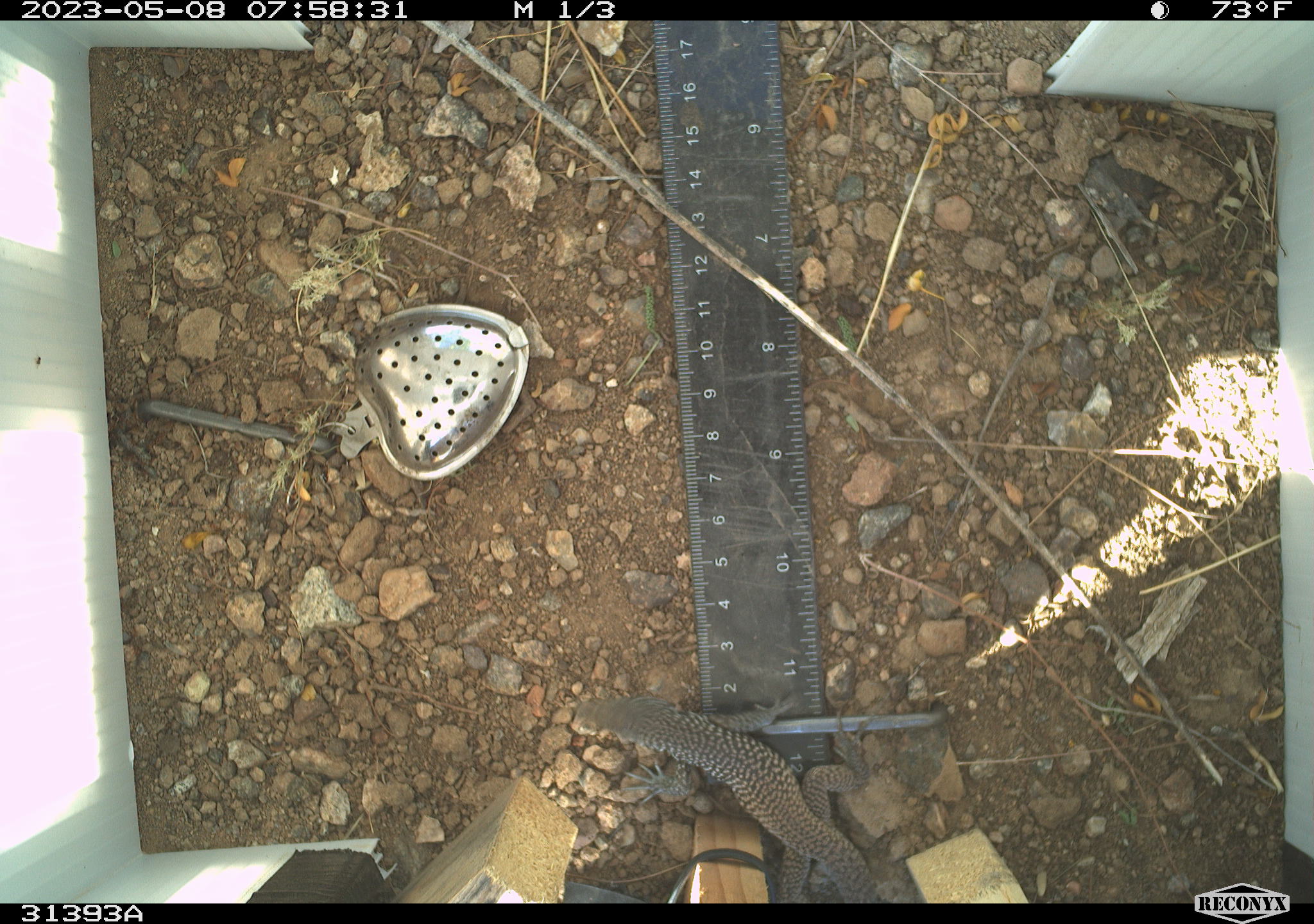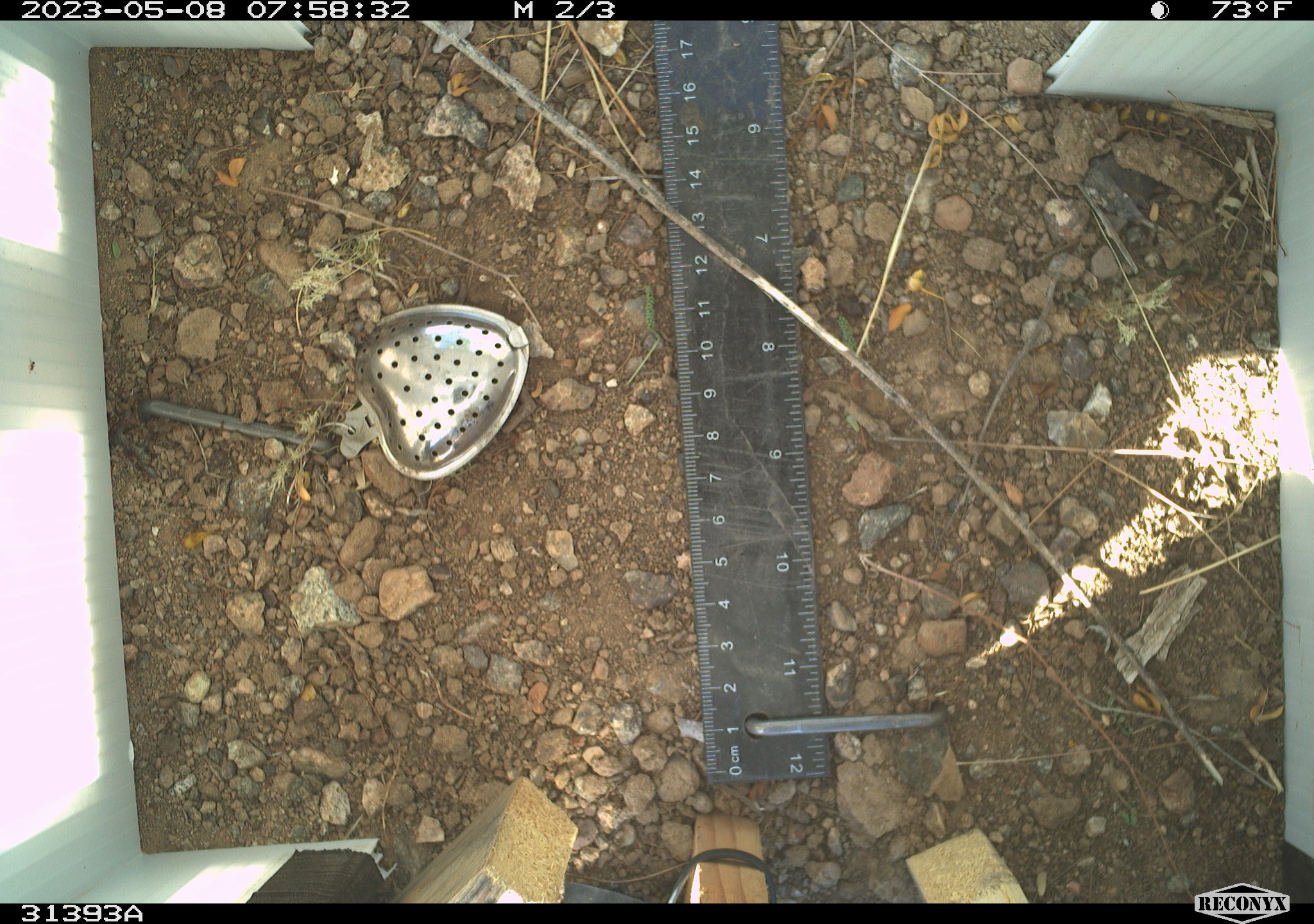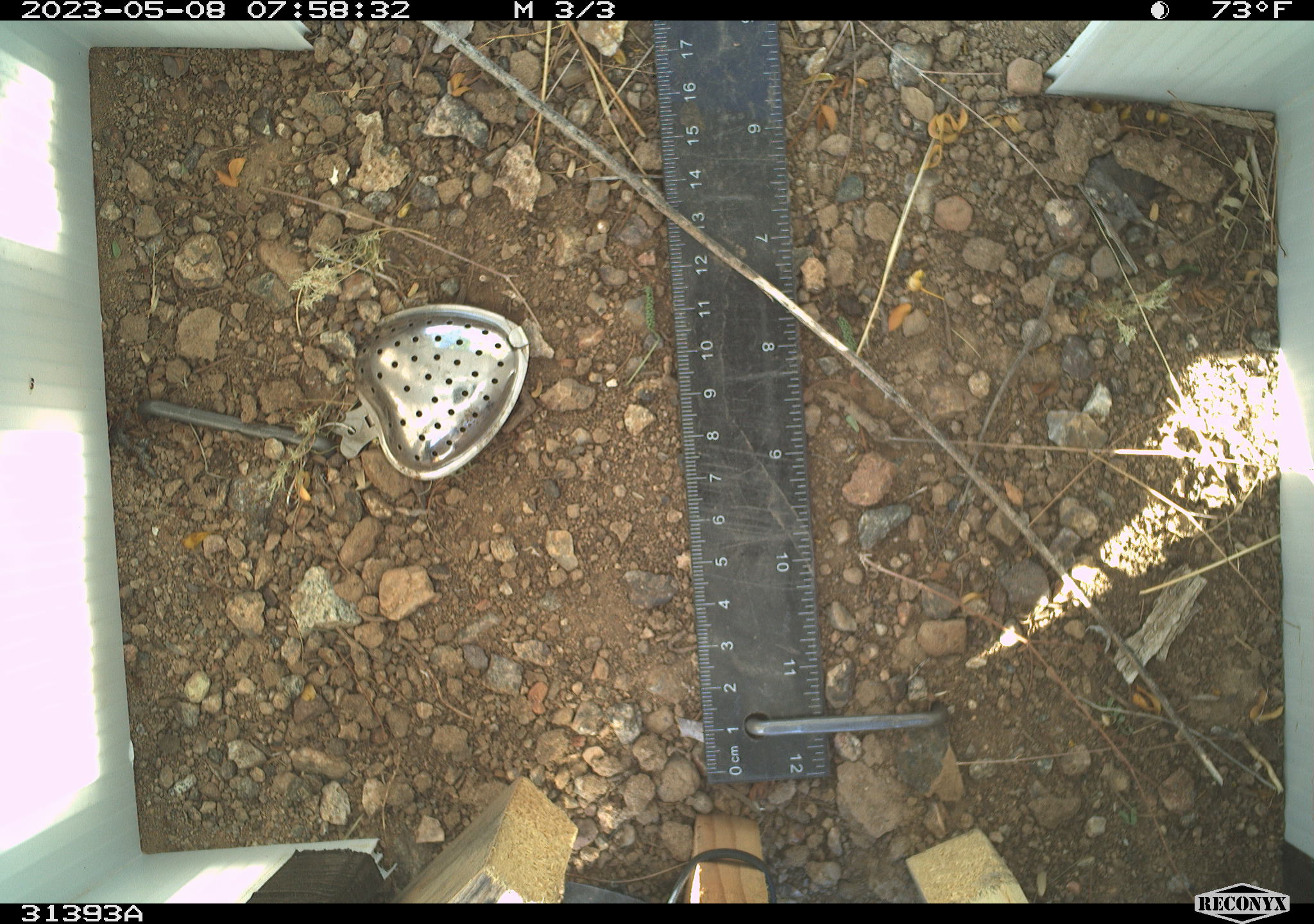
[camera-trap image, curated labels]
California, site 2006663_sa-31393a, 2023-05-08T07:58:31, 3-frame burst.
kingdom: Animalia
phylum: Chordata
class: Reptilia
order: Squamata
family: Teiidae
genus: Aspidoscelis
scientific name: Aspidoscelis tigris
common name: western whiptail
Western whiptail (Aspidoscelis tigris).